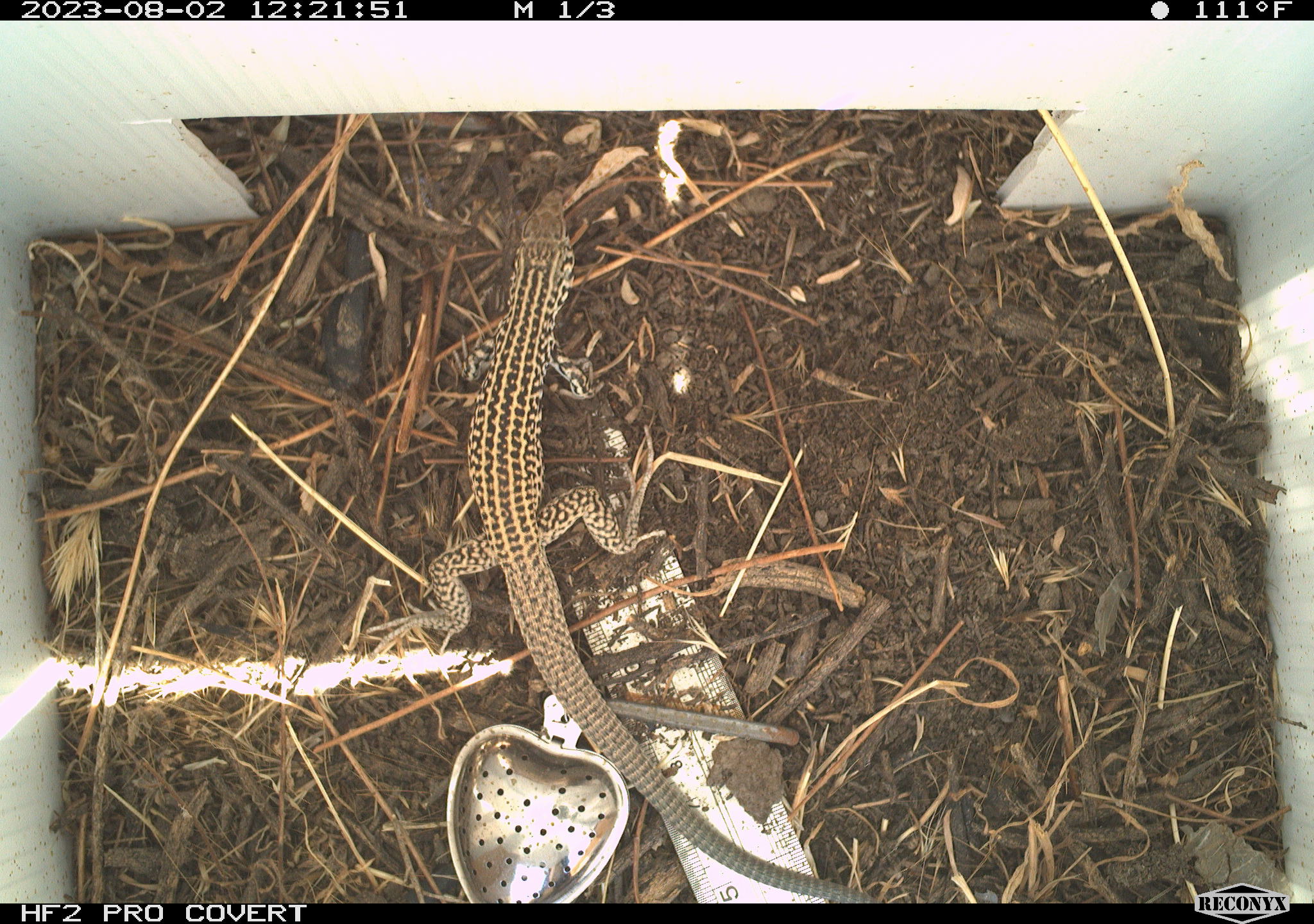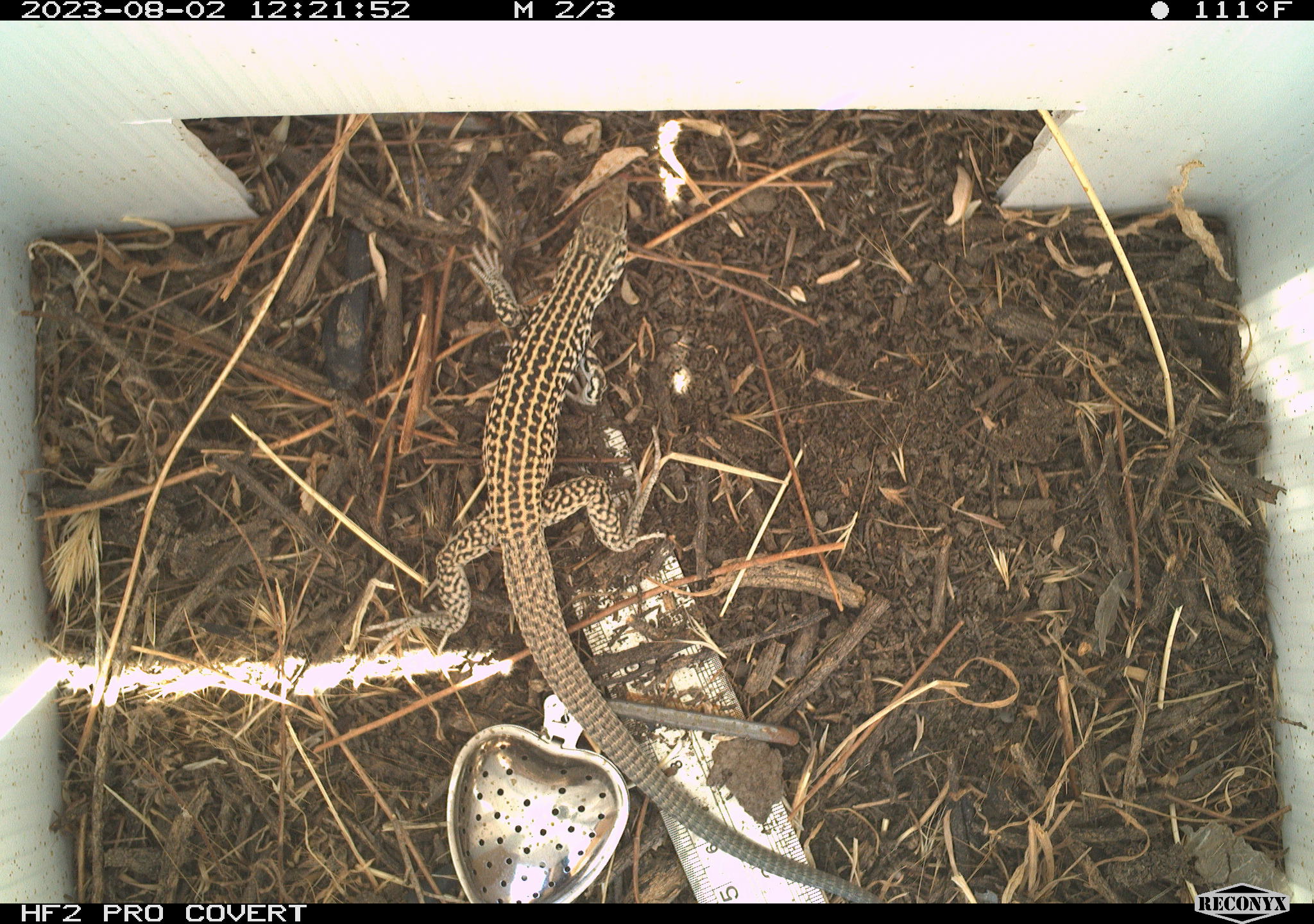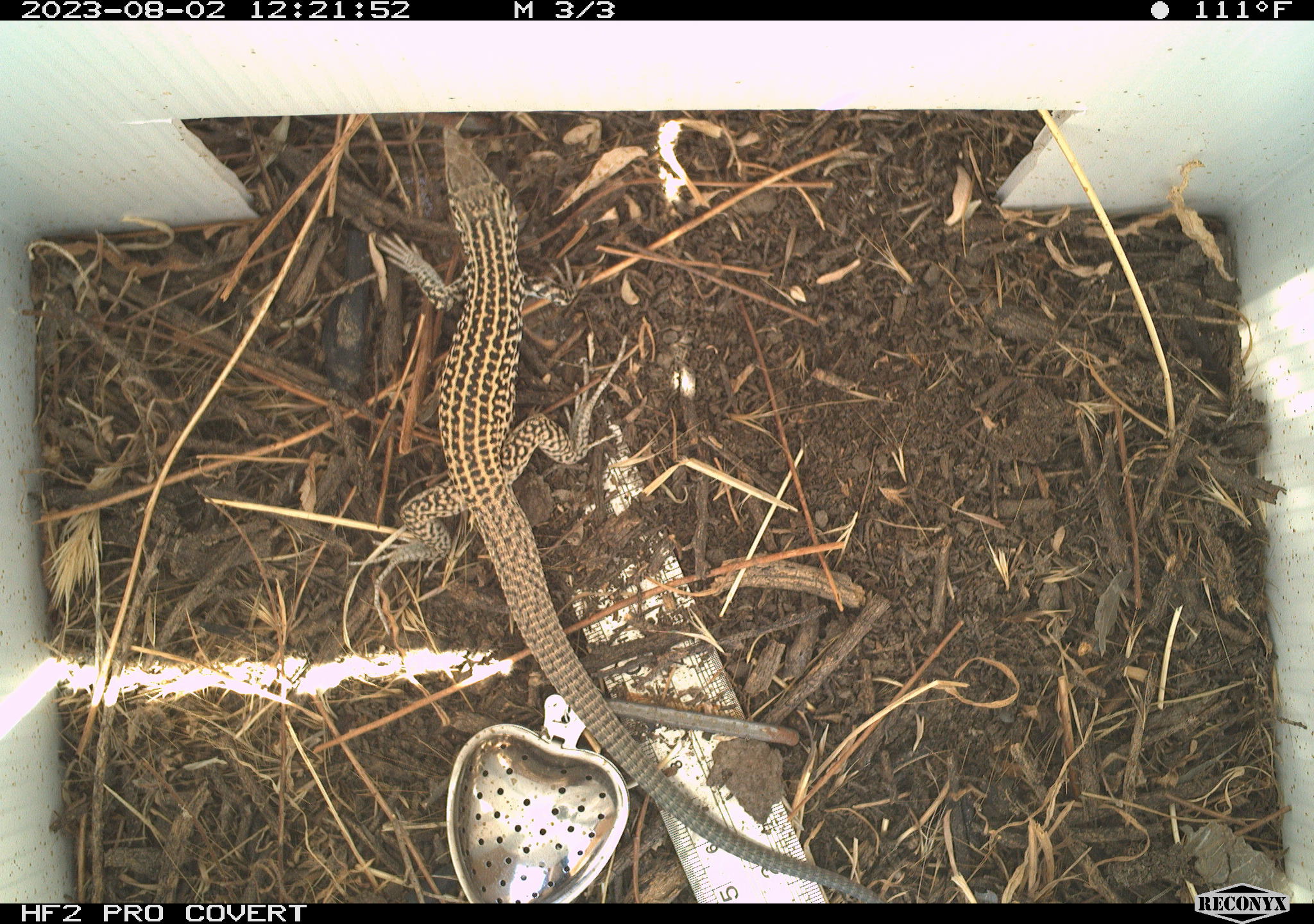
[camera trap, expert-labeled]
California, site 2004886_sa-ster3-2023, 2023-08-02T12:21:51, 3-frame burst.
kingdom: Animalia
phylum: Chordata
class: Reptilia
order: Squamata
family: Teiidae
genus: Aspidoscelis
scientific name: Aspidoscelis tigris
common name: western whiptail